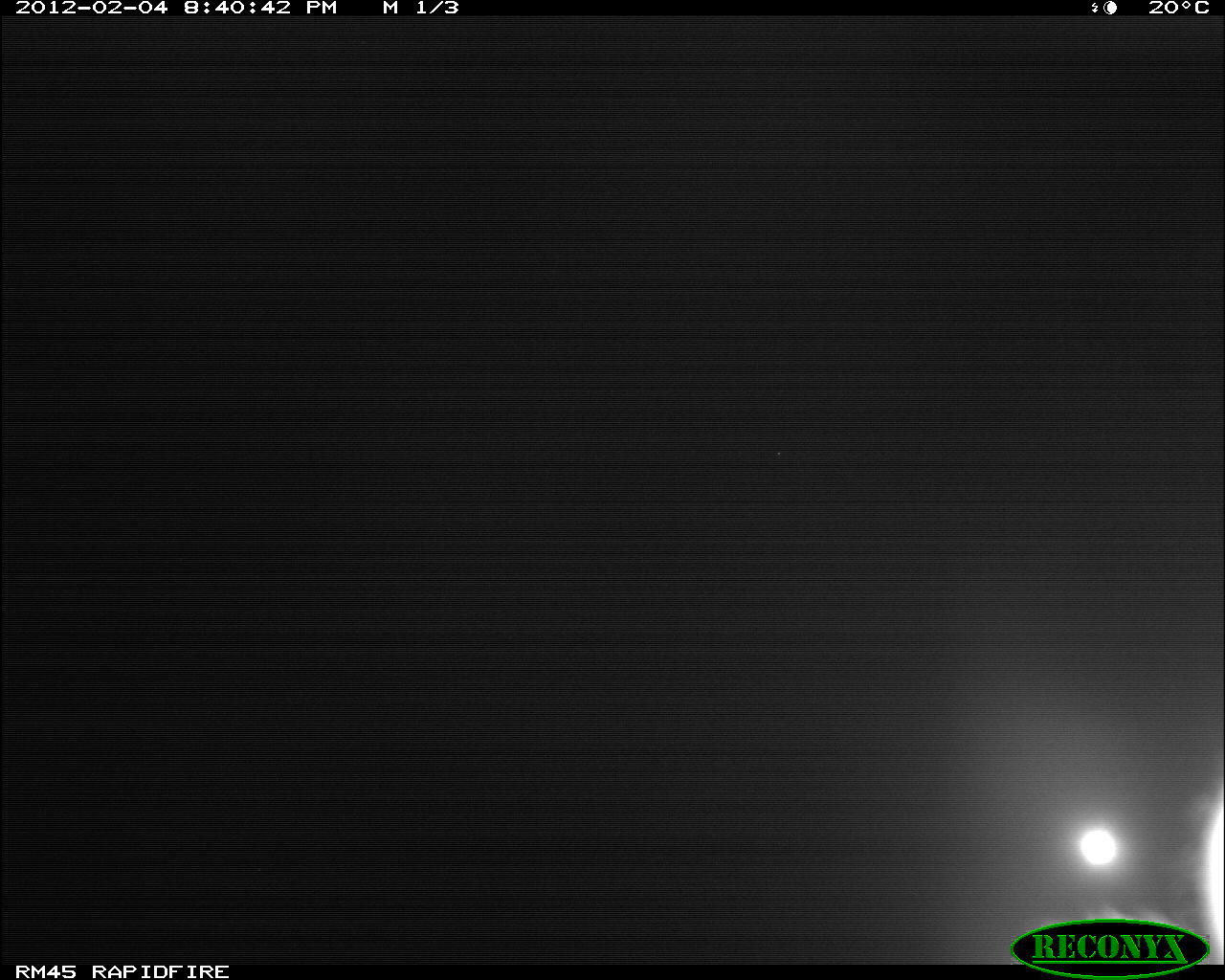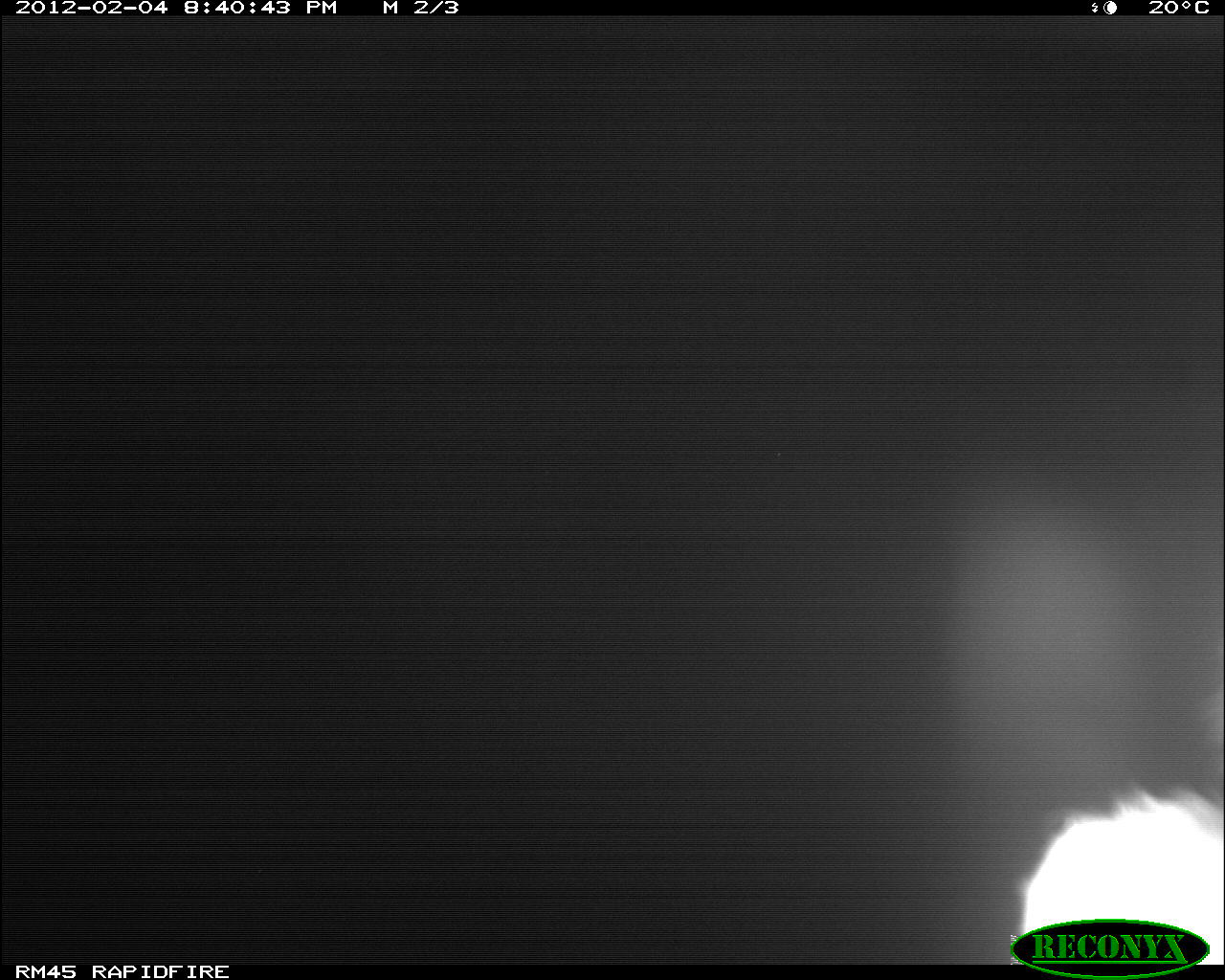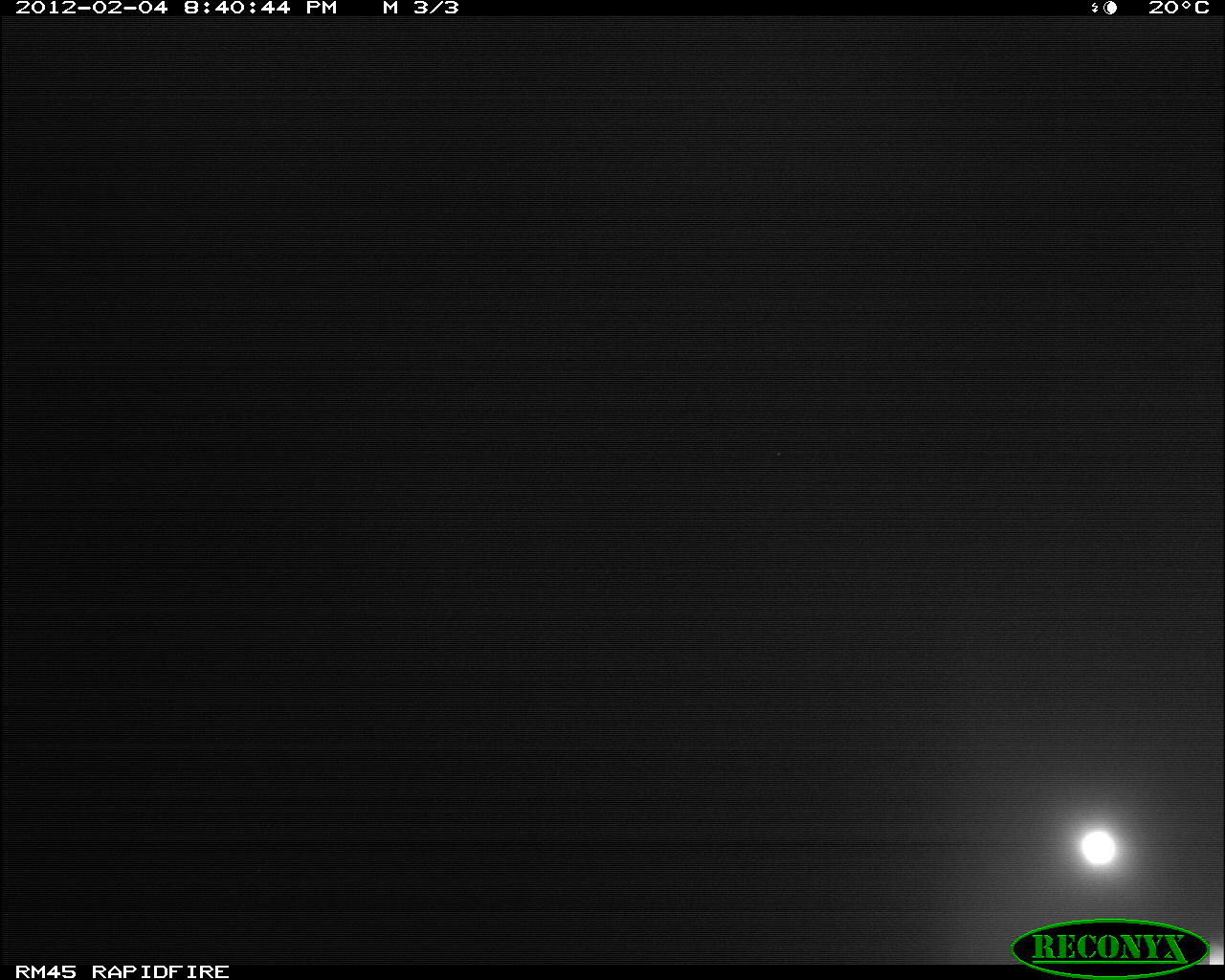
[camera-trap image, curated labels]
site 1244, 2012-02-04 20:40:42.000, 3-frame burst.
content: unidentified animal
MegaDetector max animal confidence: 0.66